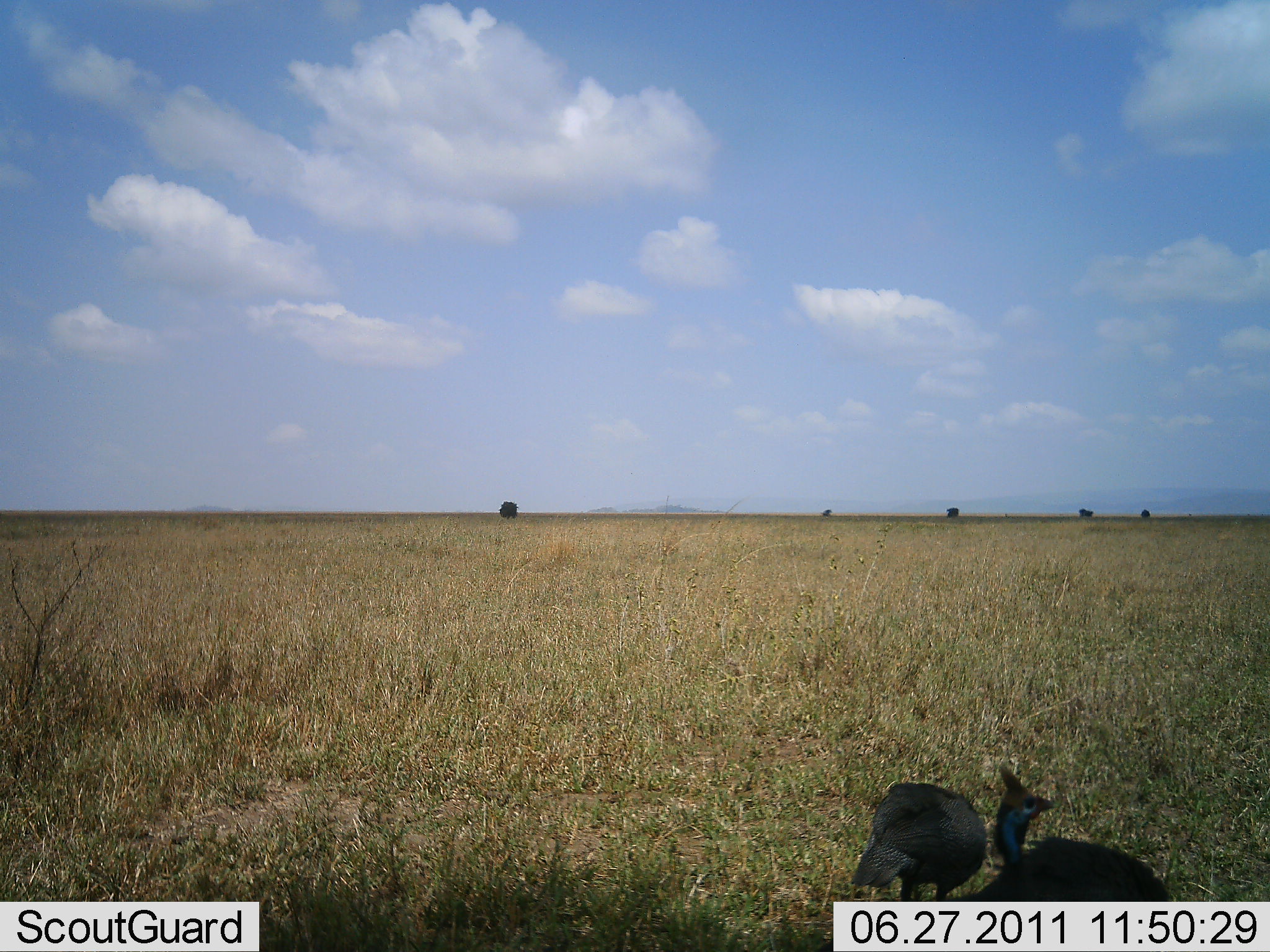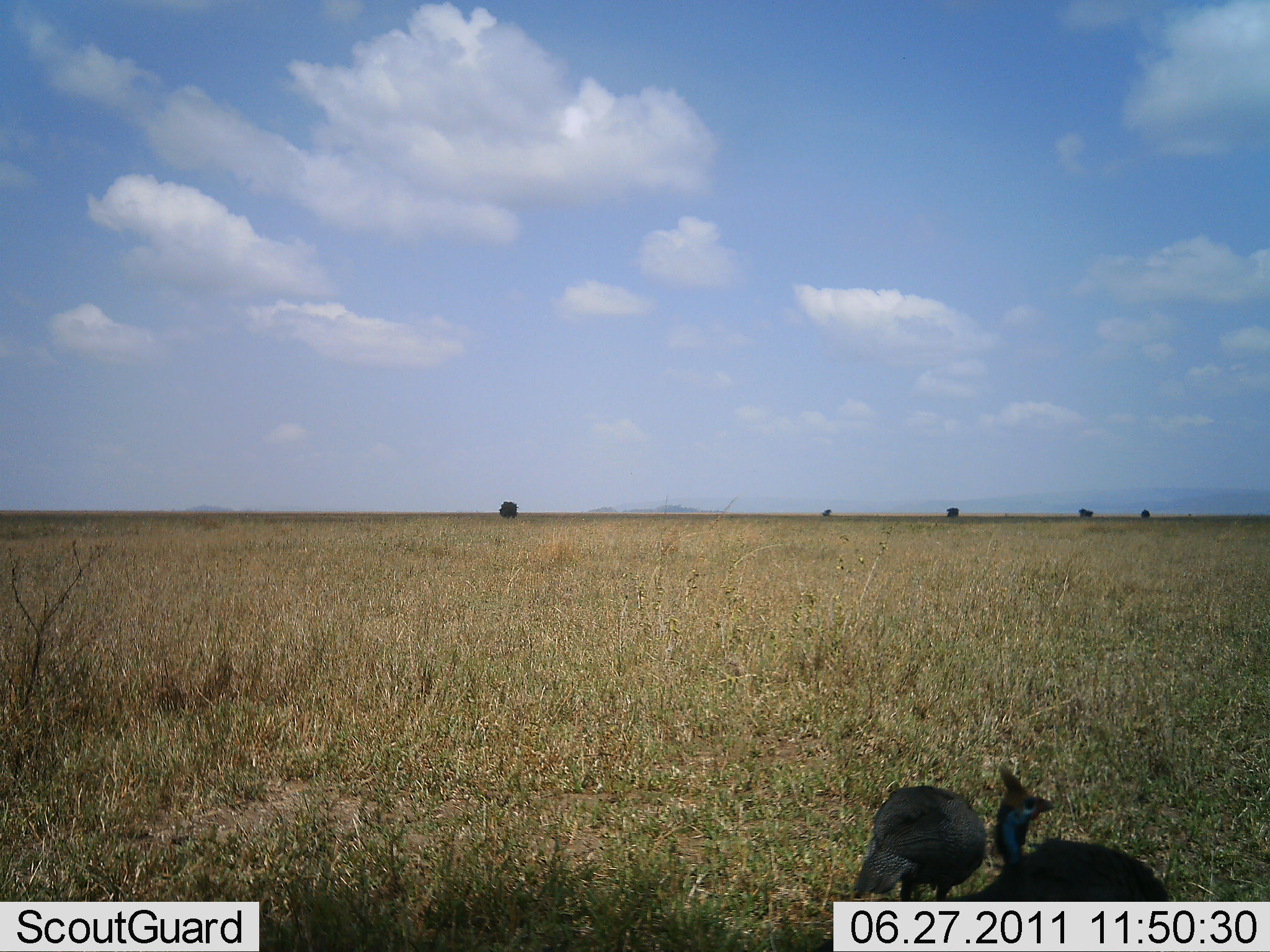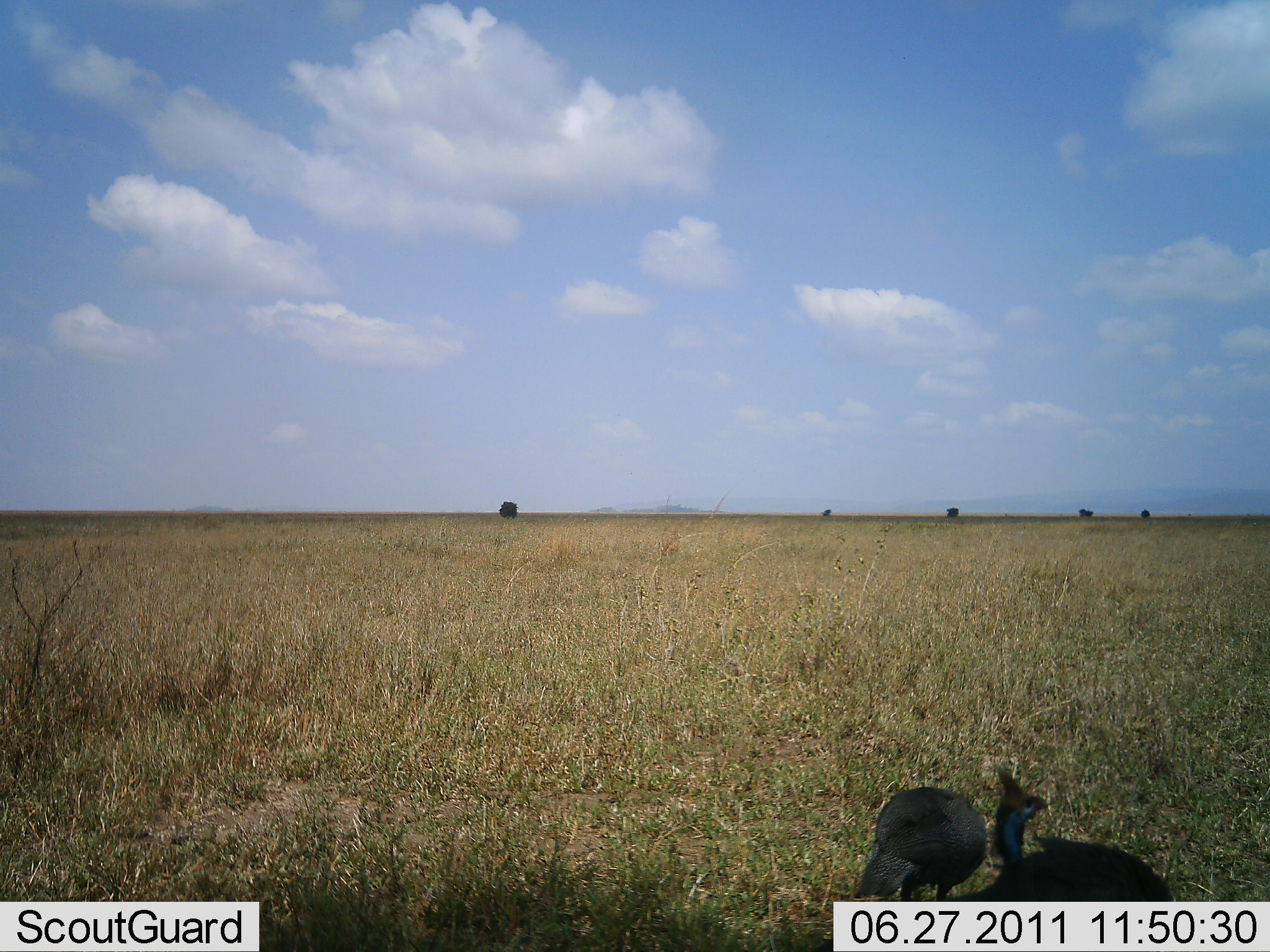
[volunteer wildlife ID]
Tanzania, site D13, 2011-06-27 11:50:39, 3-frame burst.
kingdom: Animalia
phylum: Chordata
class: Aves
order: Galliformes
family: Numididae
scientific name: Numididae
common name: guinea fowl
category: guineafowl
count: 2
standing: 70%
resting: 0%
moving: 20%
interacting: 0%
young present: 0%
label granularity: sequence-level